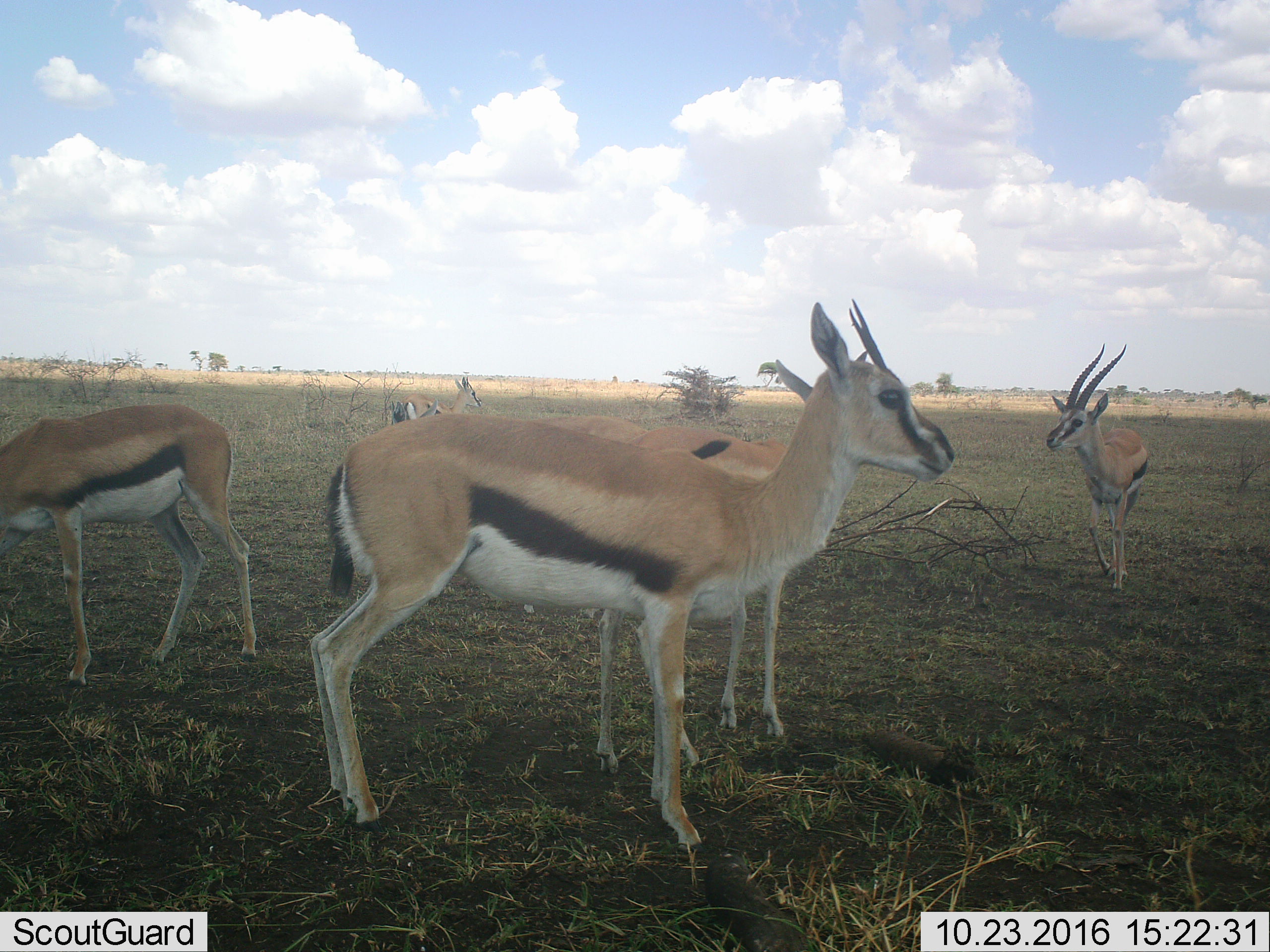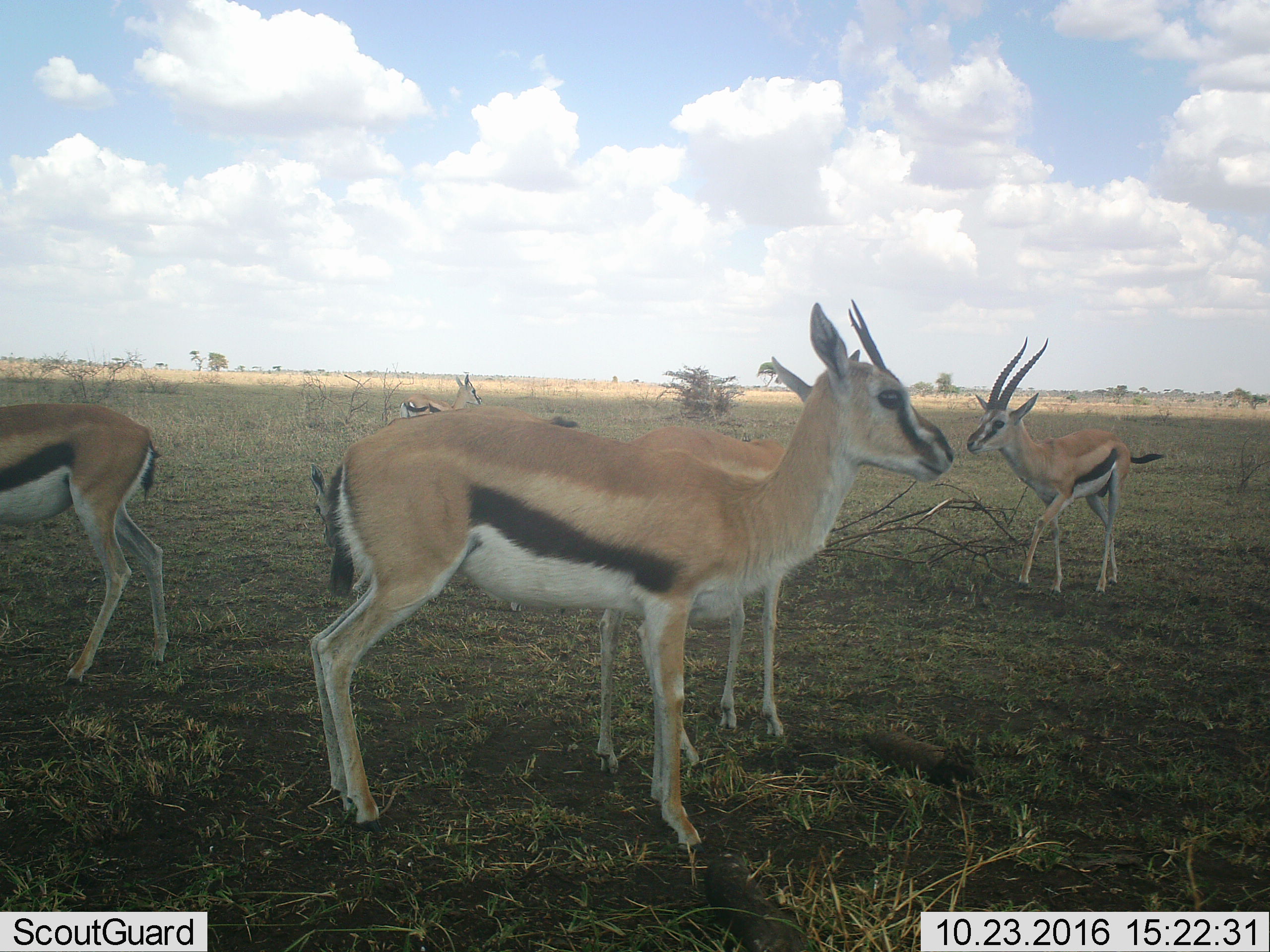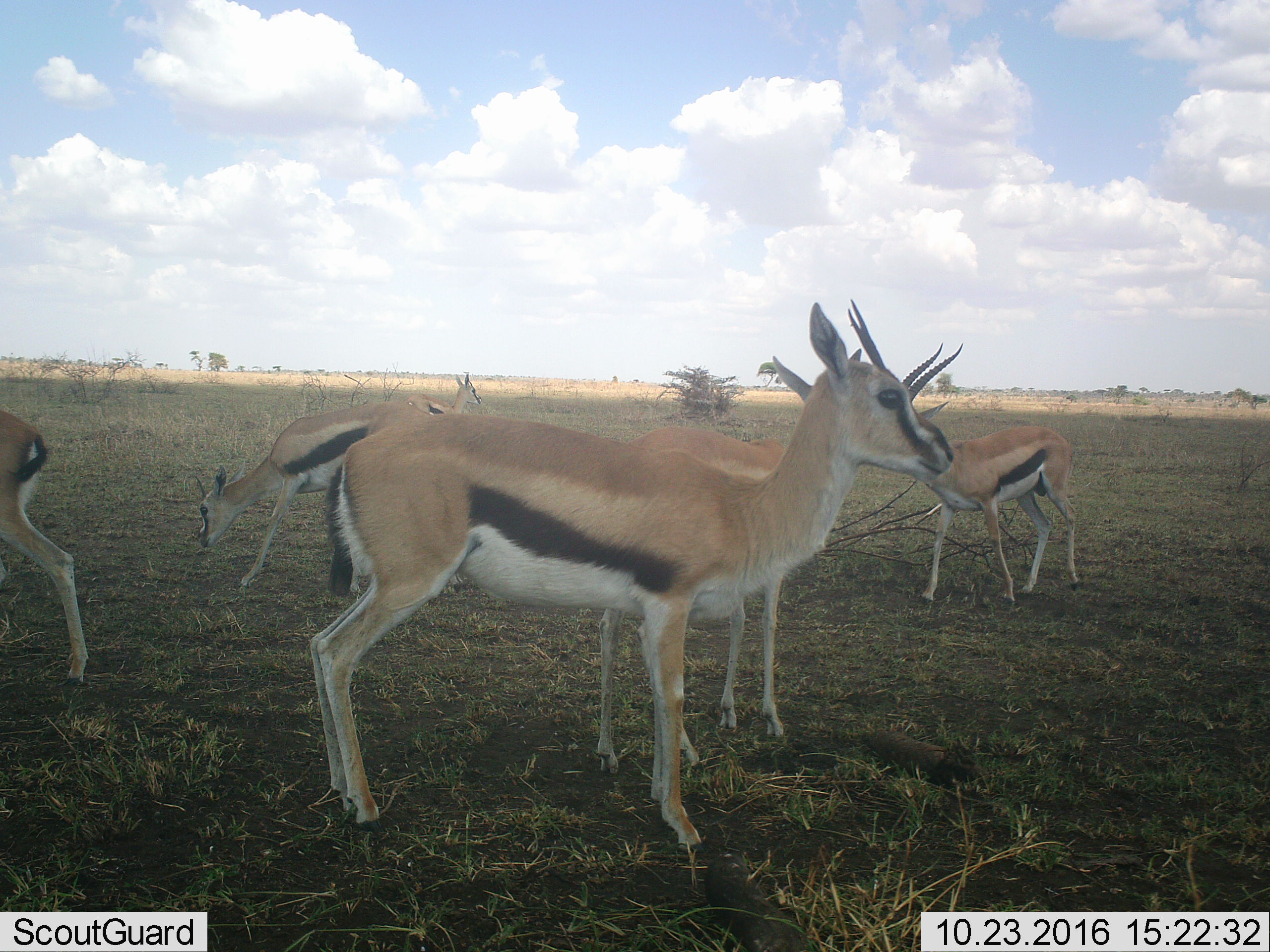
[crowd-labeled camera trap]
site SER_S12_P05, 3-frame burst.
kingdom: Animalia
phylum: Chordata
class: Mammalia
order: Artiodactyla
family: Bovidae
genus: Eudorcas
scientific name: Eudorcas thomsonii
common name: thomson's gazelle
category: gazellethomsons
Gazellethomsons (thomson's gazelle) (Eudorcas thomsonii), count 6. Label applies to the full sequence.